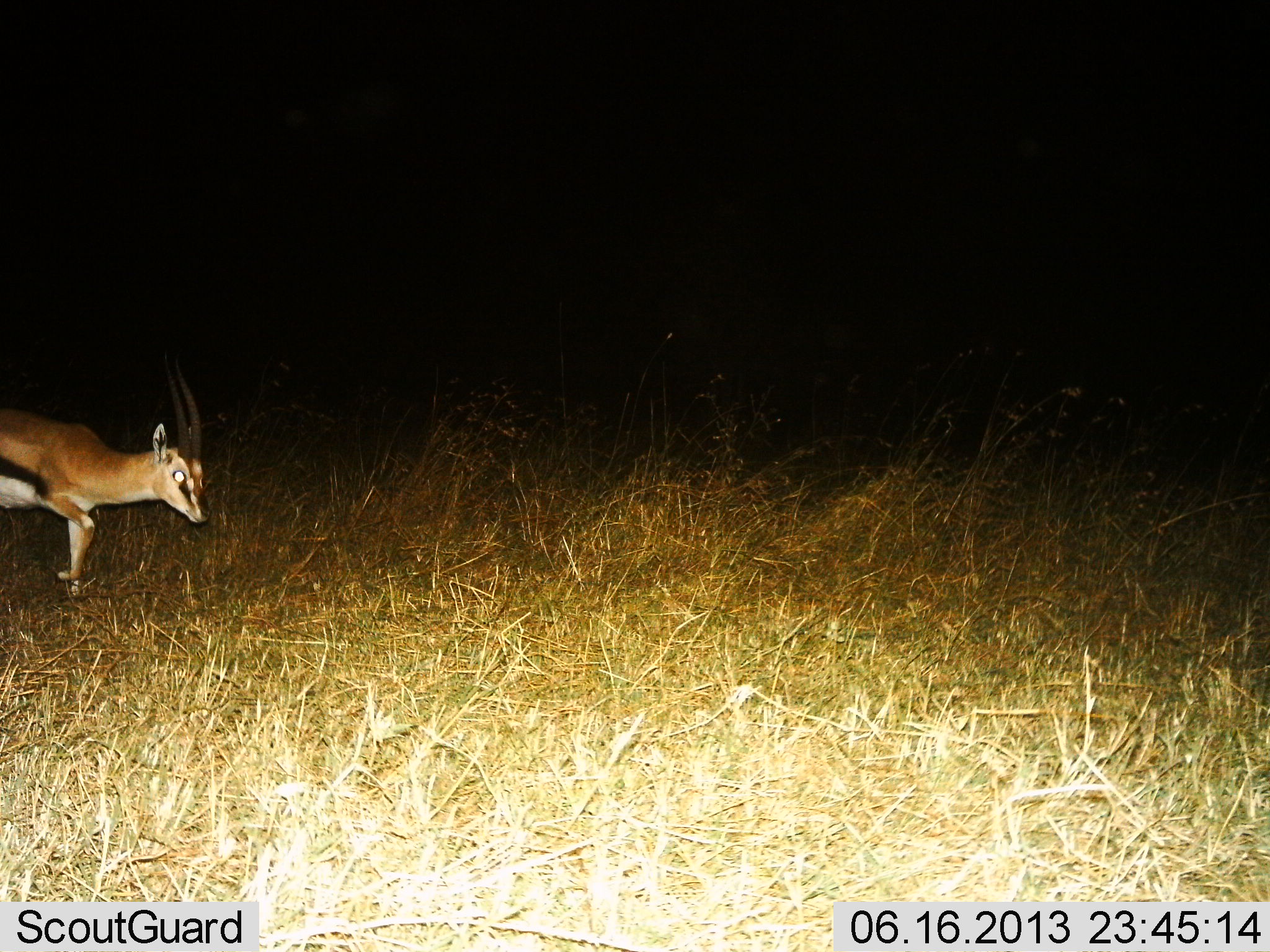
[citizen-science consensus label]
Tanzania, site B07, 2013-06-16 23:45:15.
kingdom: Animalia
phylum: Chordata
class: Mammalia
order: Artiodactyla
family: Bovidae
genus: Eudorcas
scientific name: Eudorcas thomsonii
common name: thomson's gazelle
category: gazellethomsons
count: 1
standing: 22%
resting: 0%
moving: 81%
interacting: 0%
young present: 0%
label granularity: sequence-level